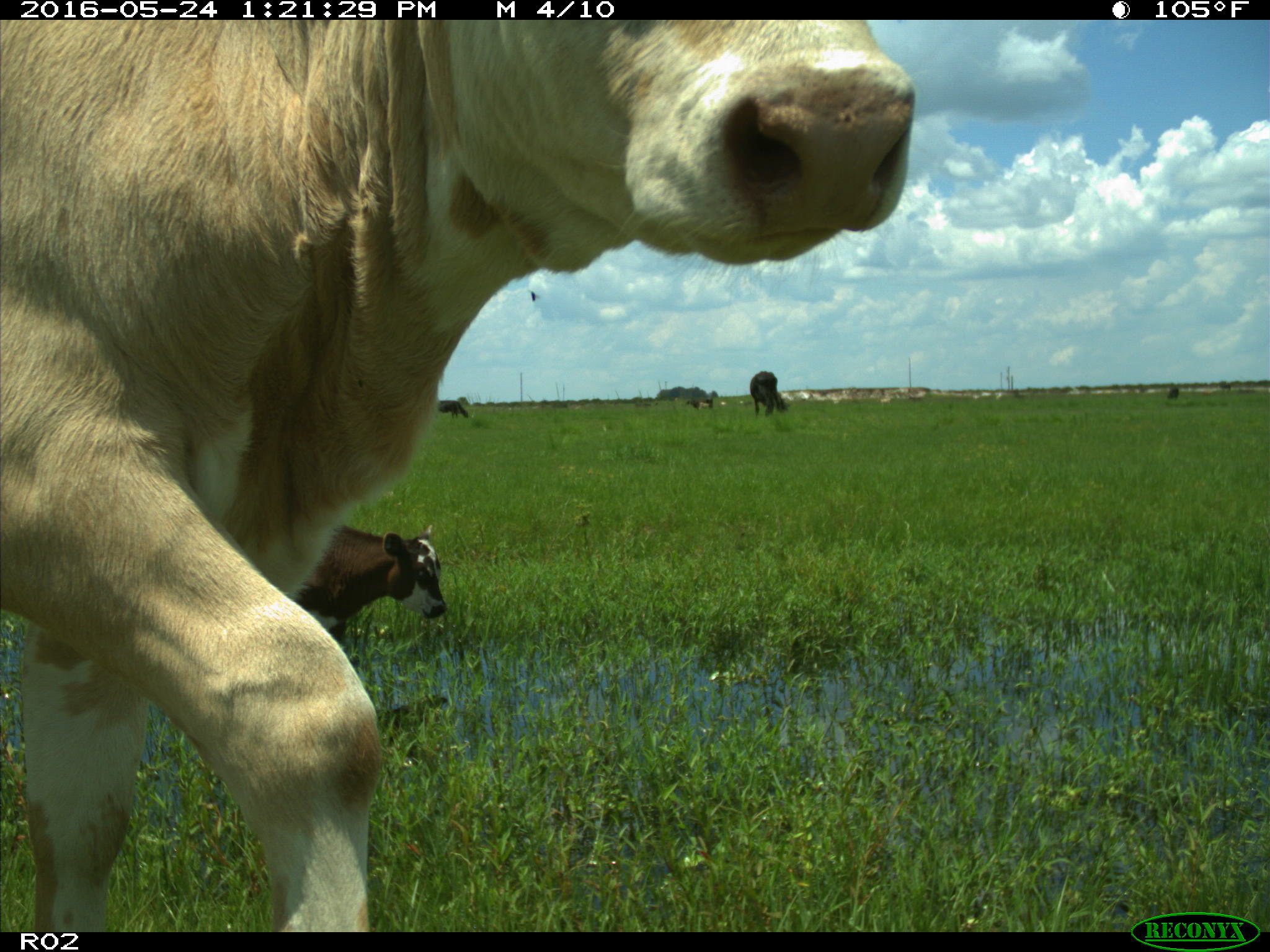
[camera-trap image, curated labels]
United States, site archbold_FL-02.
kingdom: Animalia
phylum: Chordata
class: Mammalia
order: Artiodactyla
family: Bovidae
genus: Bos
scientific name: Bos taurus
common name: domestic cow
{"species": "Bos taurus (domestic cow)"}